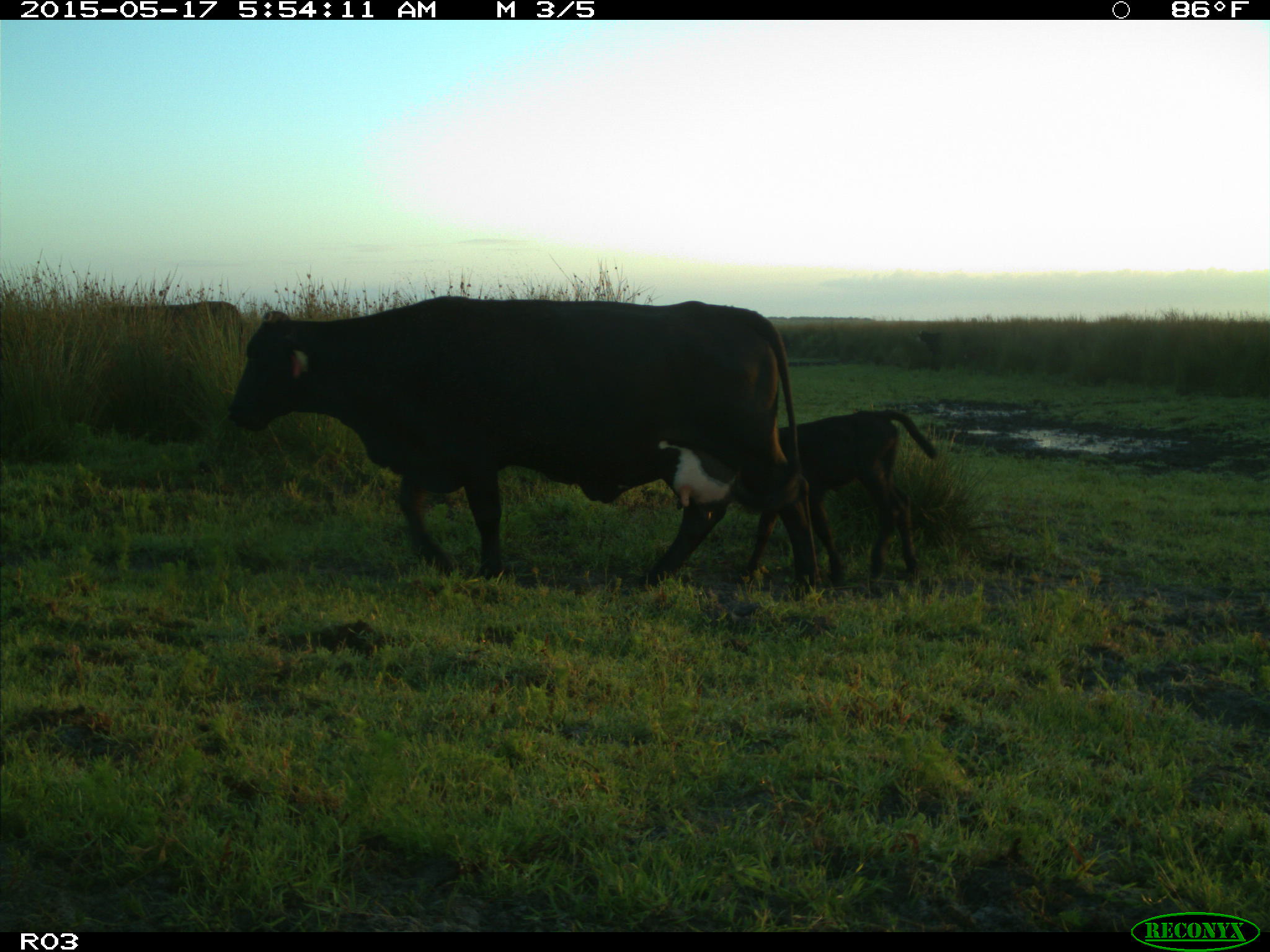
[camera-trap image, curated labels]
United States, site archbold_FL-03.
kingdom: Animalia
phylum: Chordata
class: Mammalia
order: Artiodactyla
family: Bovidae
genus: Bos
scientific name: Bos taurus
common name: domestic cow